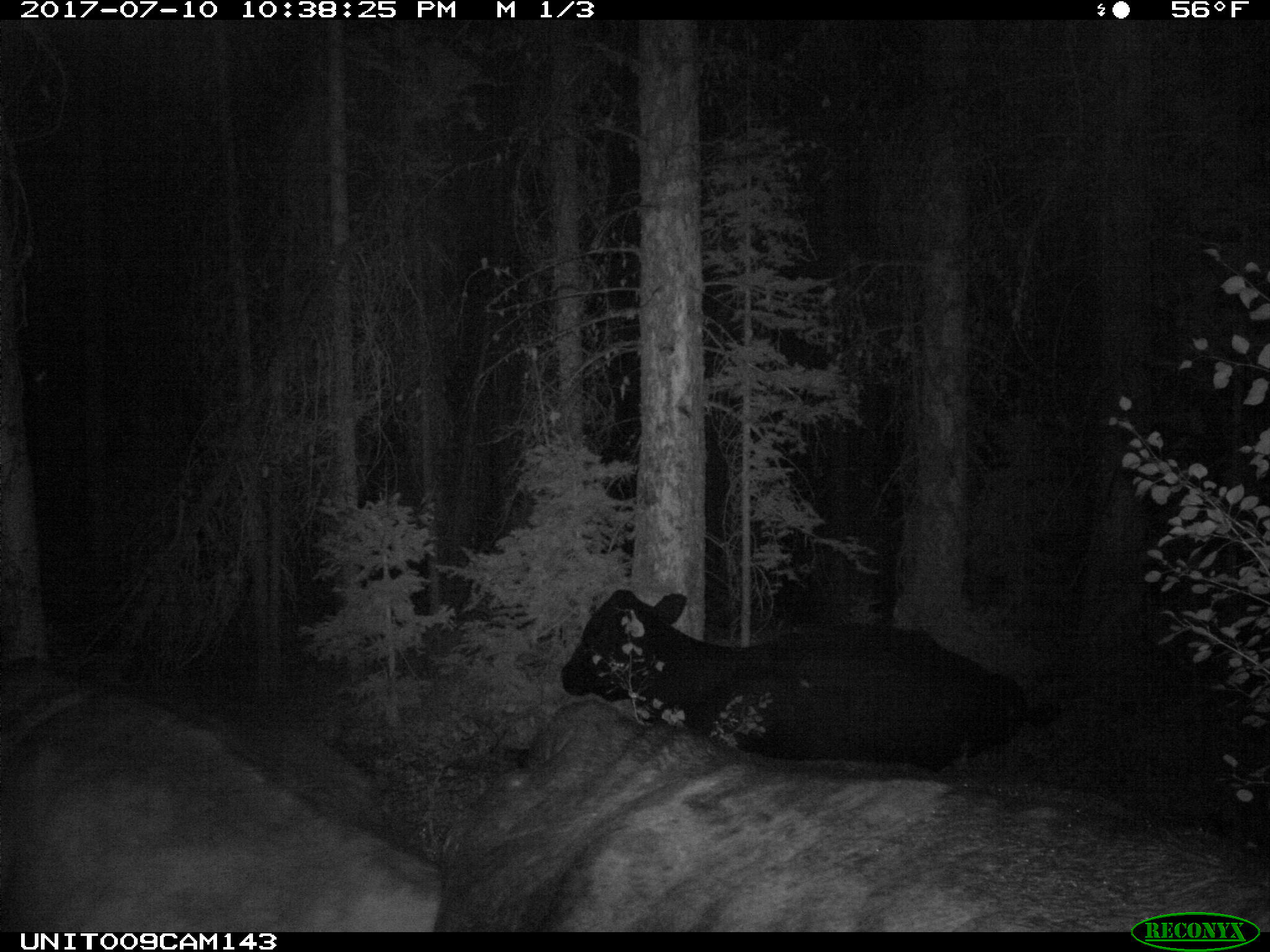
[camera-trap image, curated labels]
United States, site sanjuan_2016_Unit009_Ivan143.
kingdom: Animalia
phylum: Chordata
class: Mammalia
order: Artiodactyla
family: Bovidae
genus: Bos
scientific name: Bos taurus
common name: domestic cow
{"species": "Bos taurus (domestic cow)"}